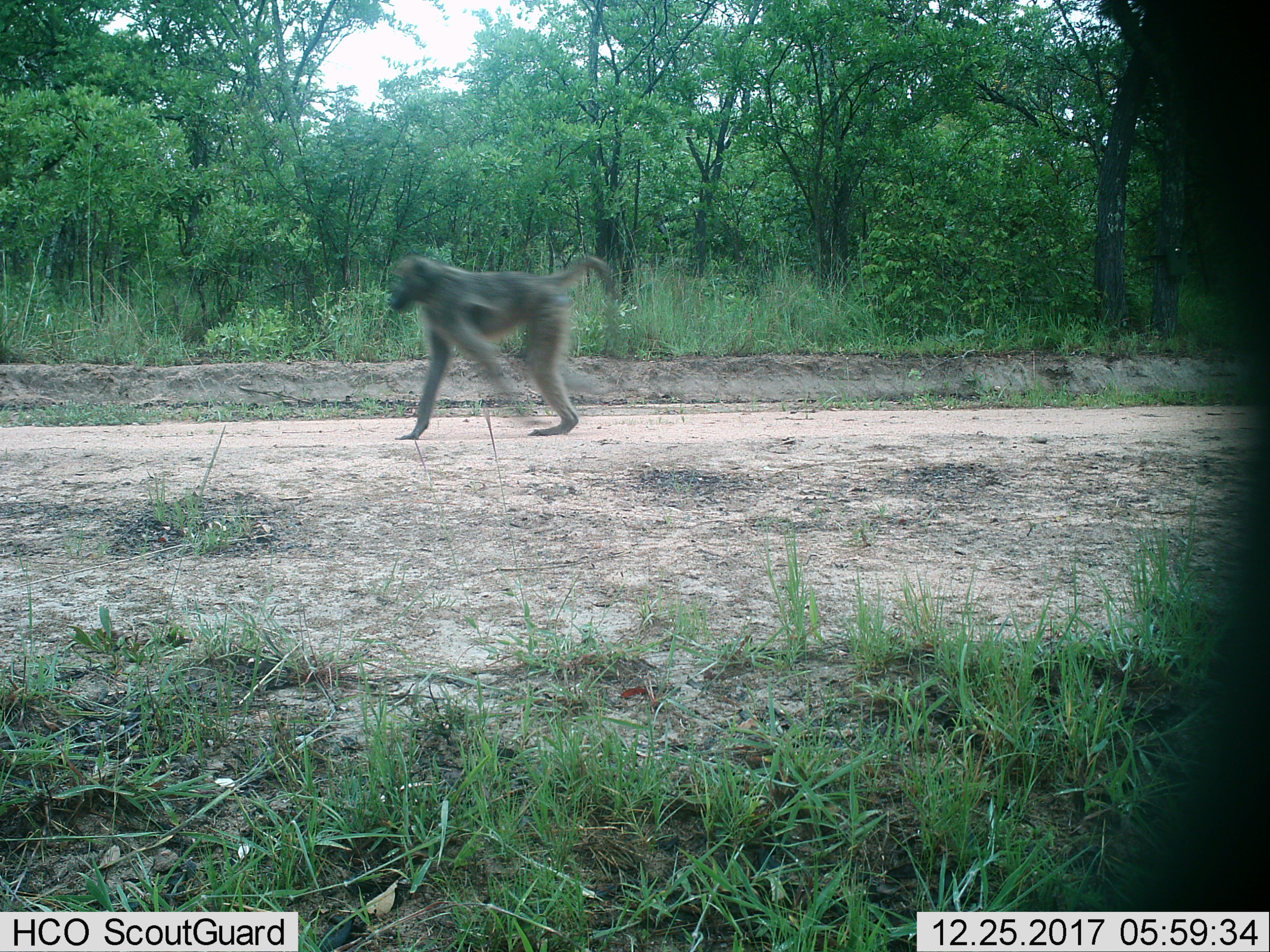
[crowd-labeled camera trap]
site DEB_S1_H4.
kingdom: Animalia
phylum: Chordata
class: Mammalia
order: Primates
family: Cercopithecidae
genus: Papio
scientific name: Papio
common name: baboon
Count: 1.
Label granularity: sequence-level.